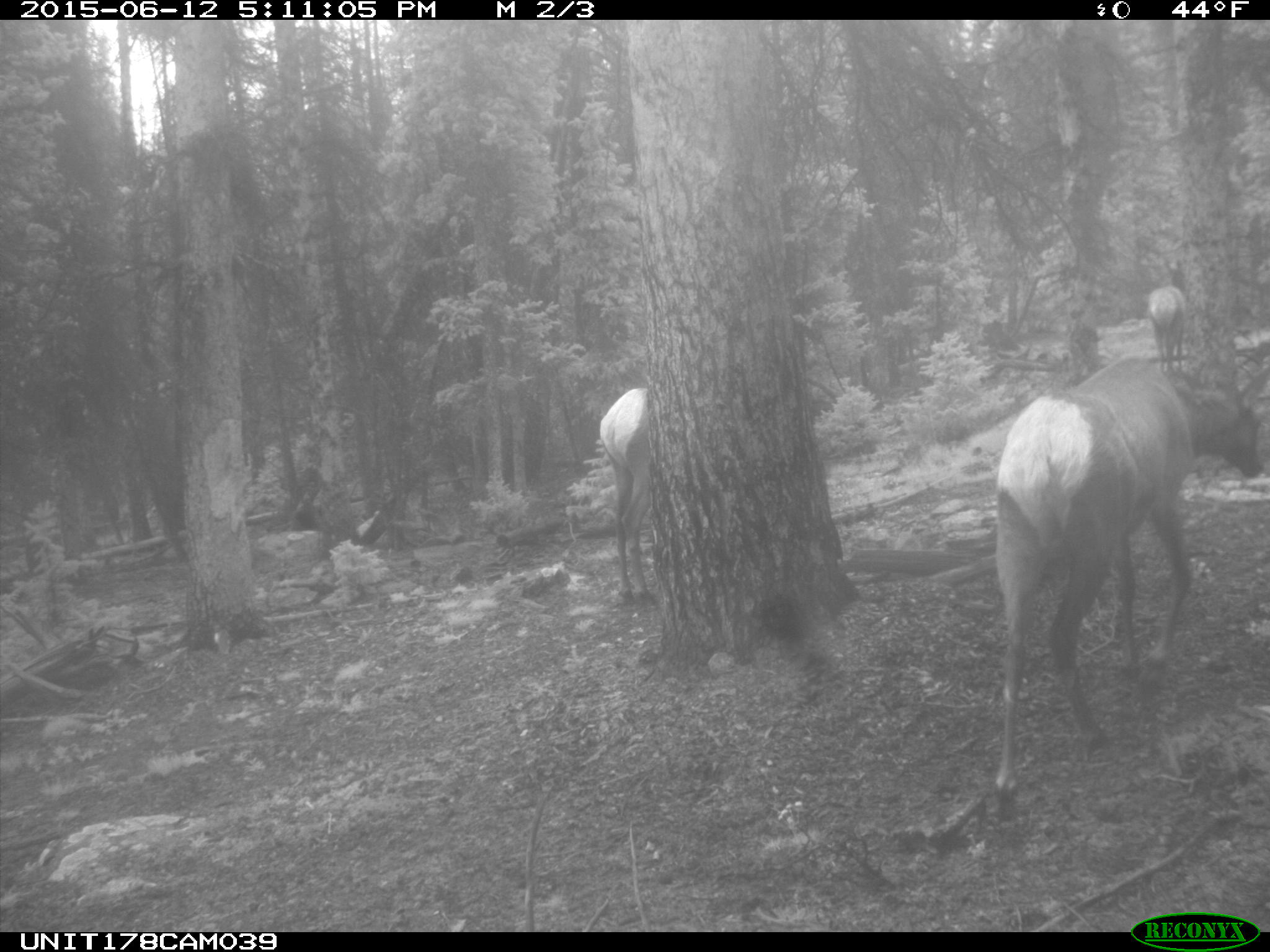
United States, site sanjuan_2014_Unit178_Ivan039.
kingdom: Animalia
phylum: Chordata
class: Mammalia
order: Artiodactyla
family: Cervidae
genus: Cervus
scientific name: Cervus elaphus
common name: red deer